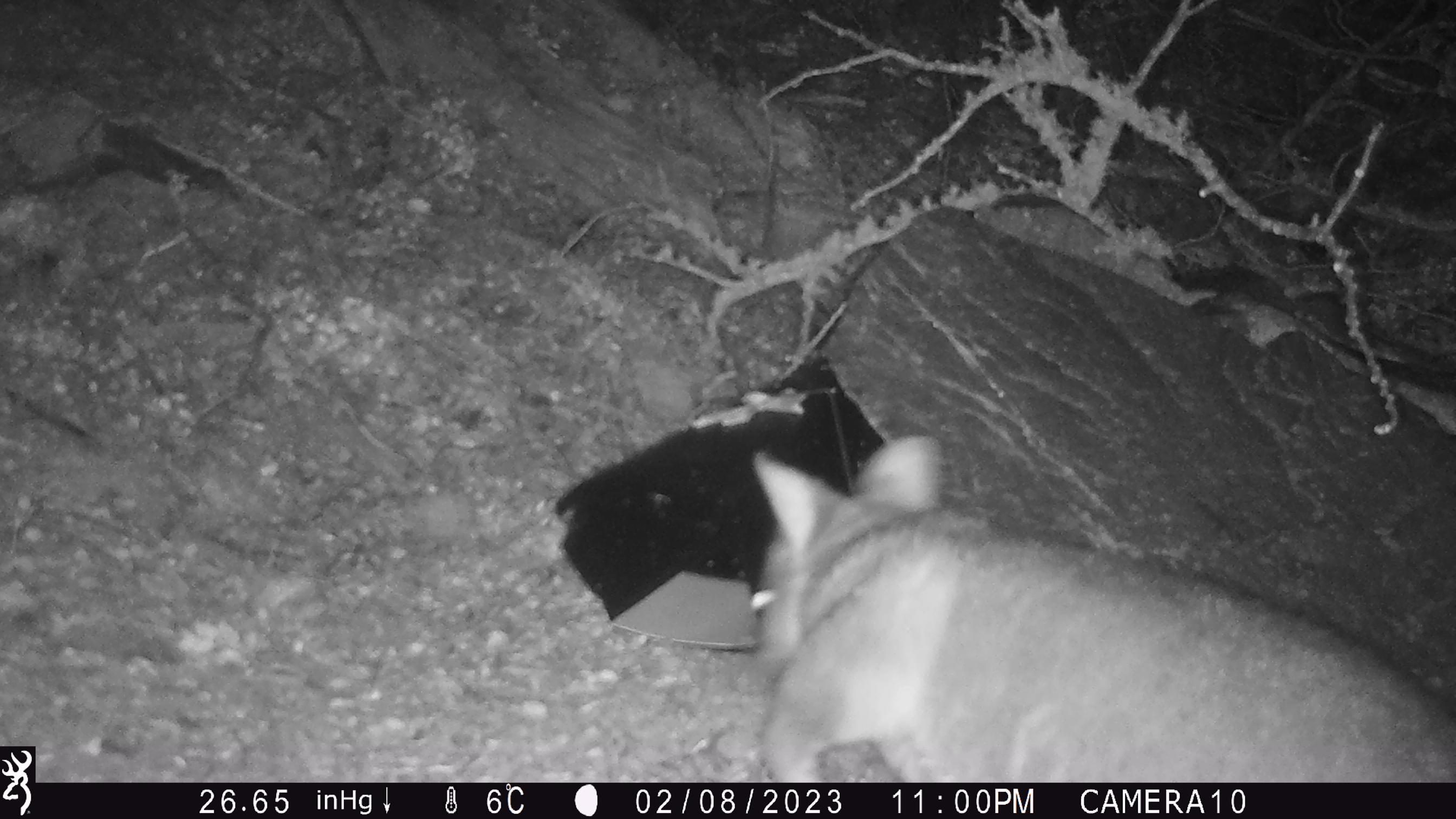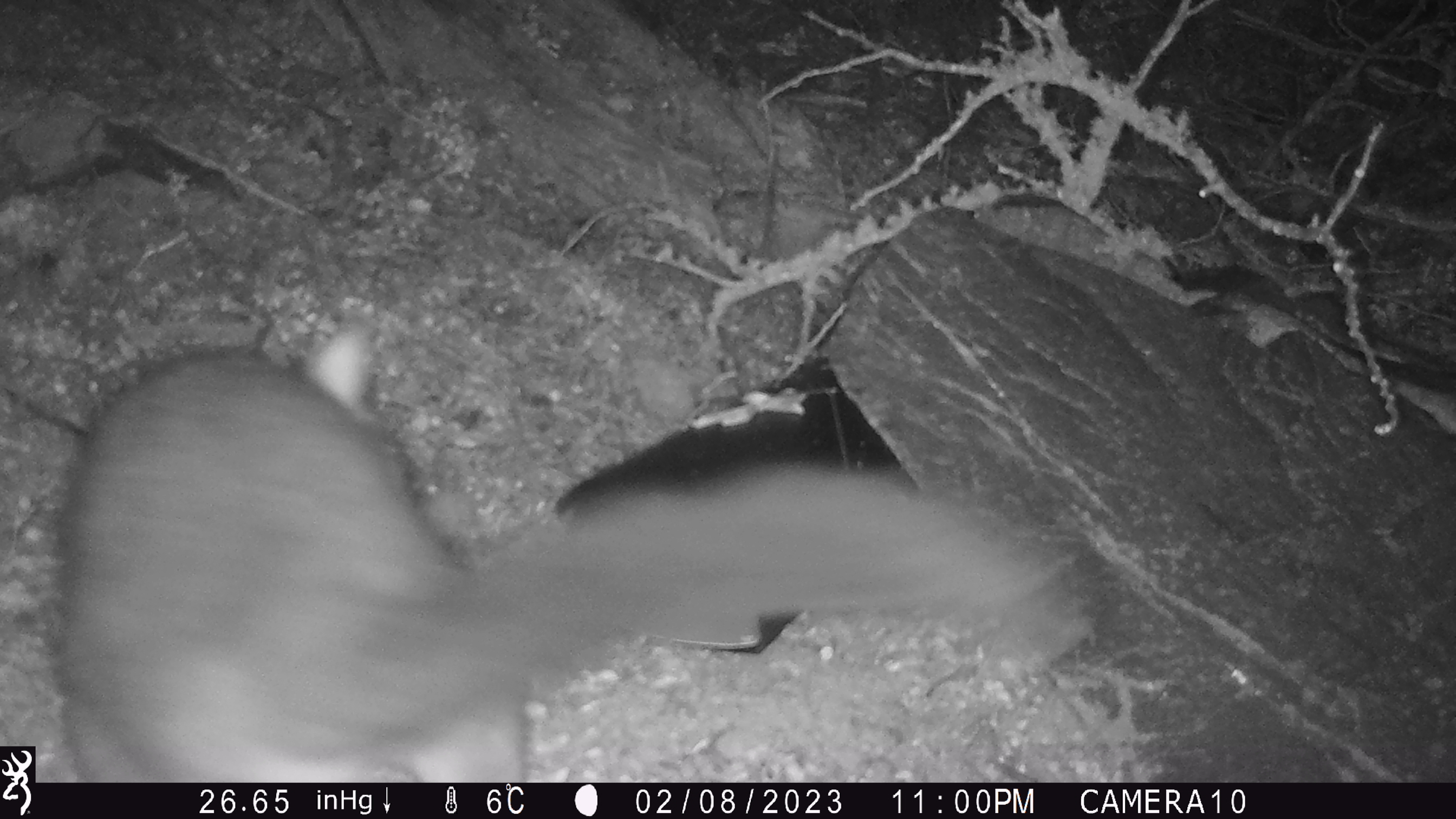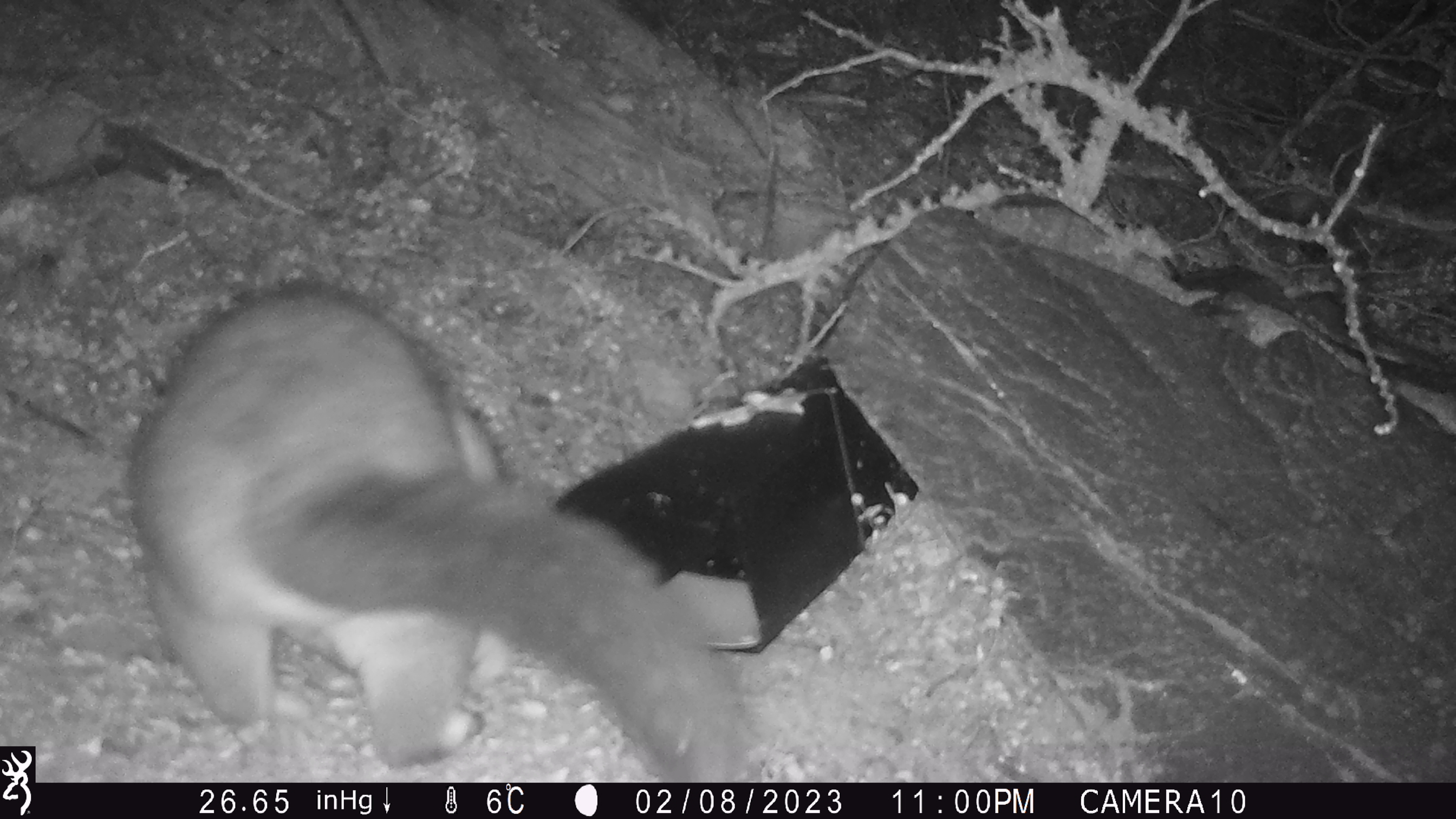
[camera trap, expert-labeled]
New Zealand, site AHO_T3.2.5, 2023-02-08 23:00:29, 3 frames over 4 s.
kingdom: Animalia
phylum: Chordata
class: Mammalia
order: Carnivora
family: Mustelidae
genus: Mustela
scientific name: Mustela erminea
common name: stoat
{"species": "stoat (Mustela erminea)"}